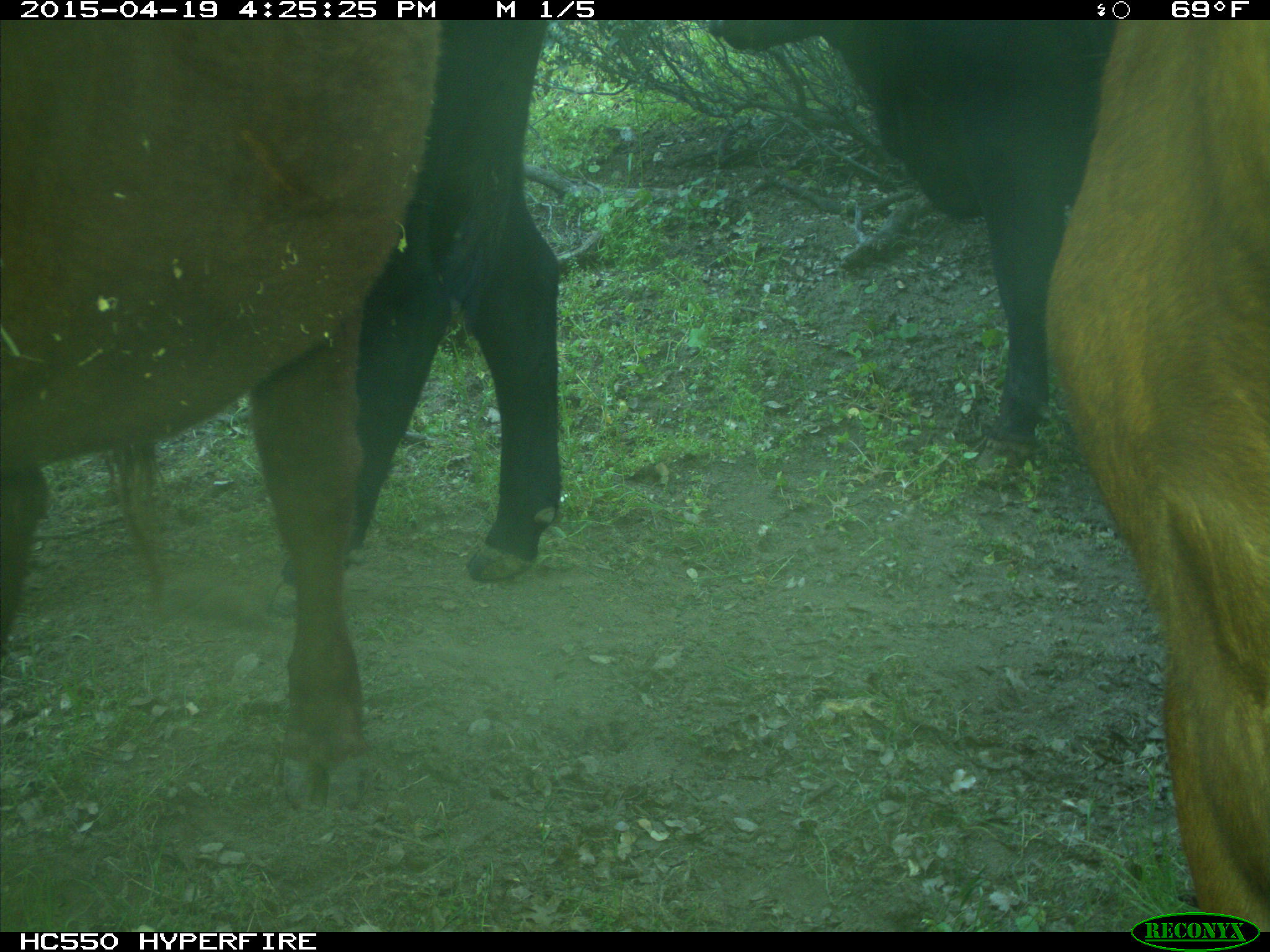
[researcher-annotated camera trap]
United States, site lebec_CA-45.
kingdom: Animalia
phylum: Chordata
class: Mammalia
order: Artiodactyla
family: Bovidae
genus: Bos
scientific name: Bos taurus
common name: domestic cow